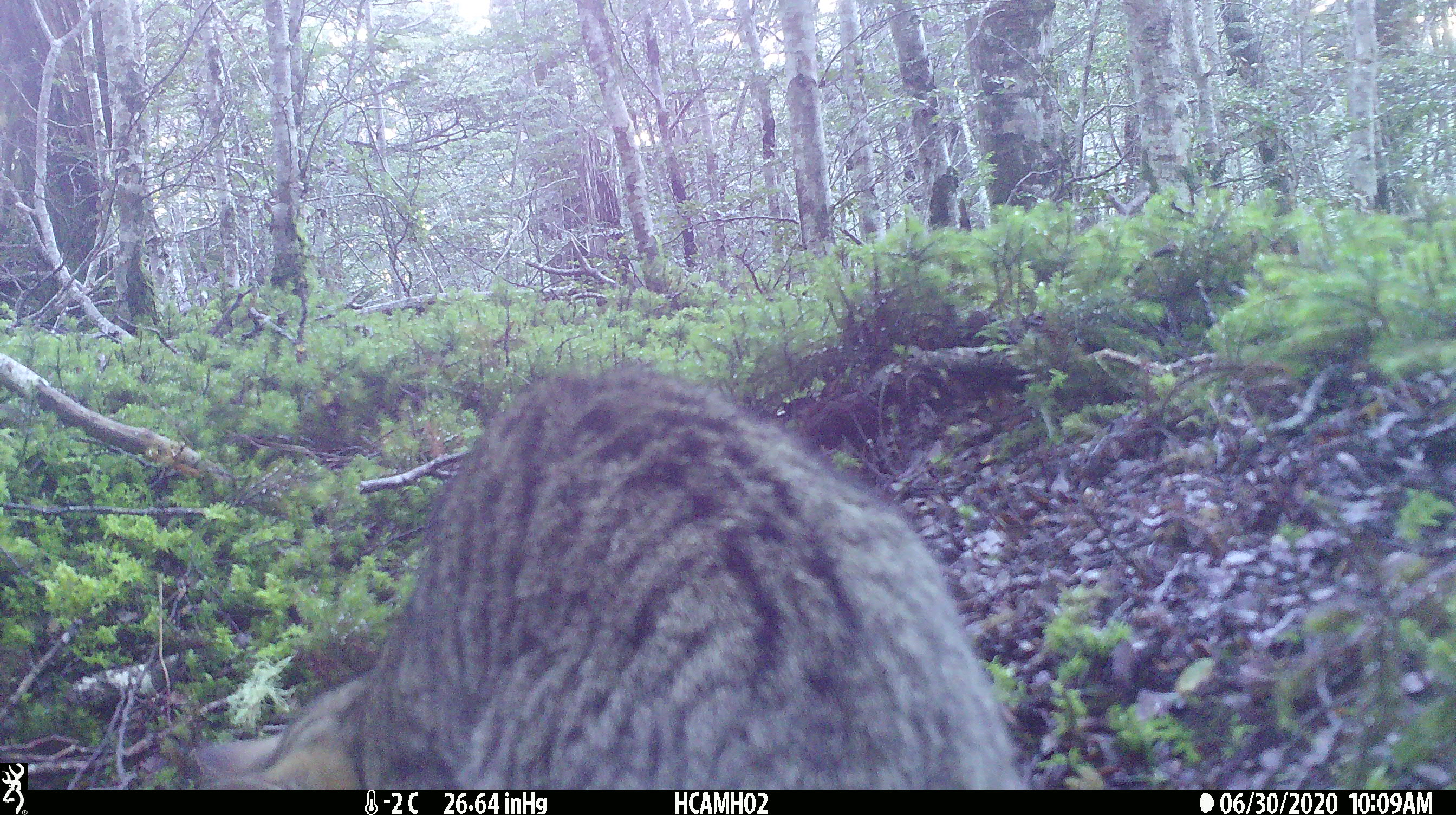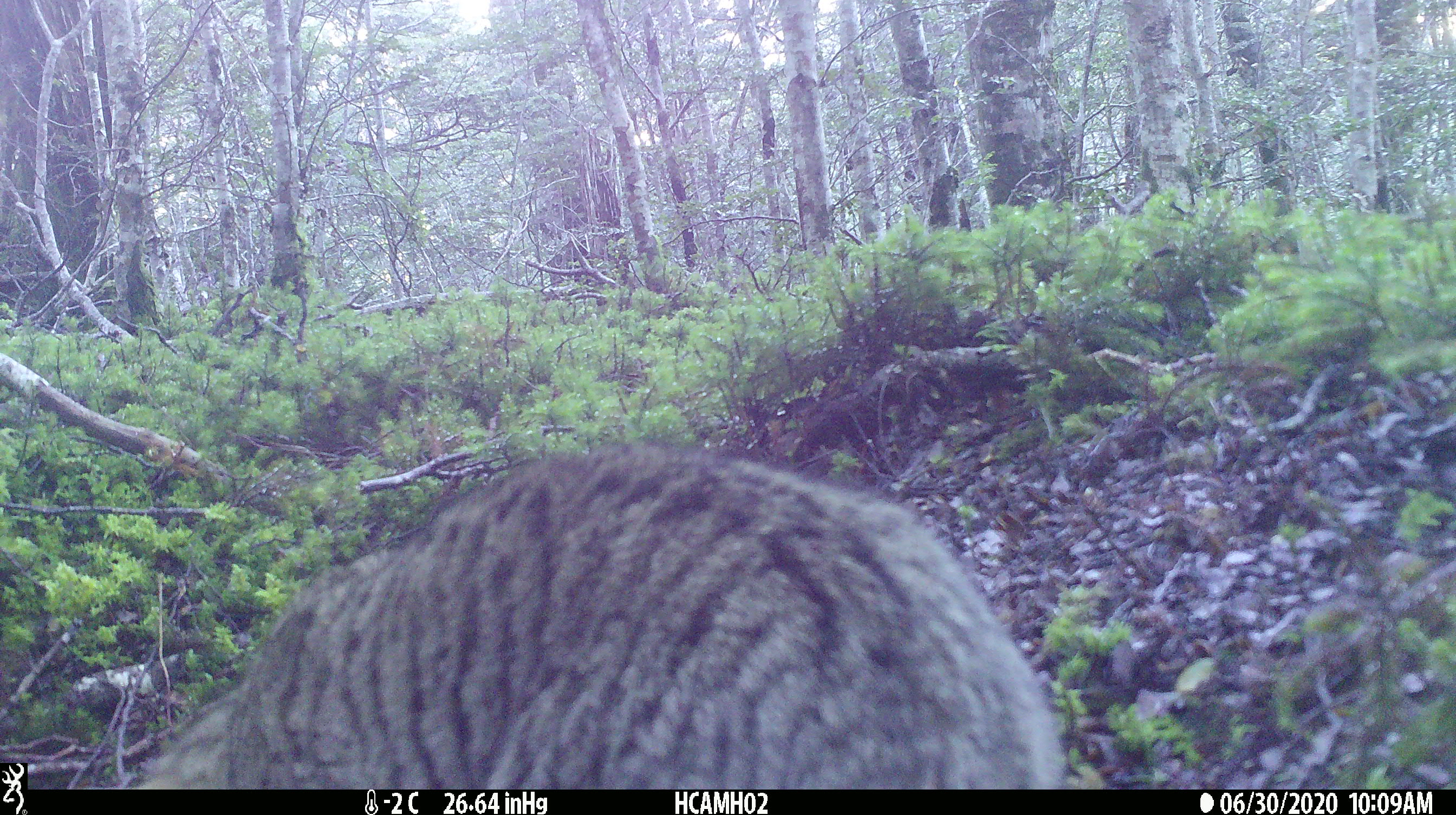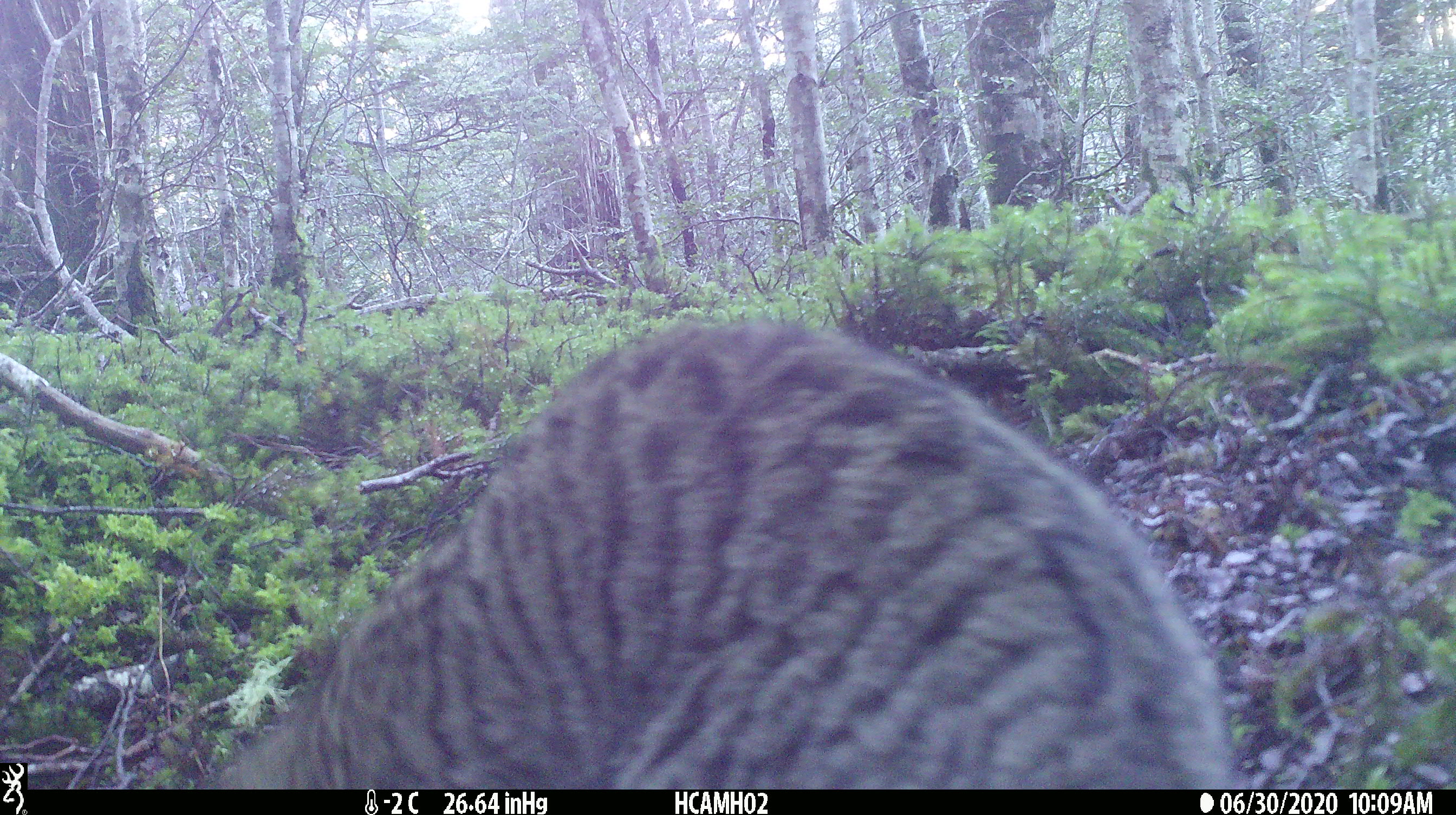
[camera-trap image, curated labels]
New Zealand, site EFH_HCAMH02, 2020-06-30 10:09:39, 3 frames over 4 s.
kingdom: Animalia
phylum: Chordata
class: Mammalia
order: Carnivora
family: Felidae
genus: Felis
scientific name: Felis catus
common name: domestic cat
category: cat